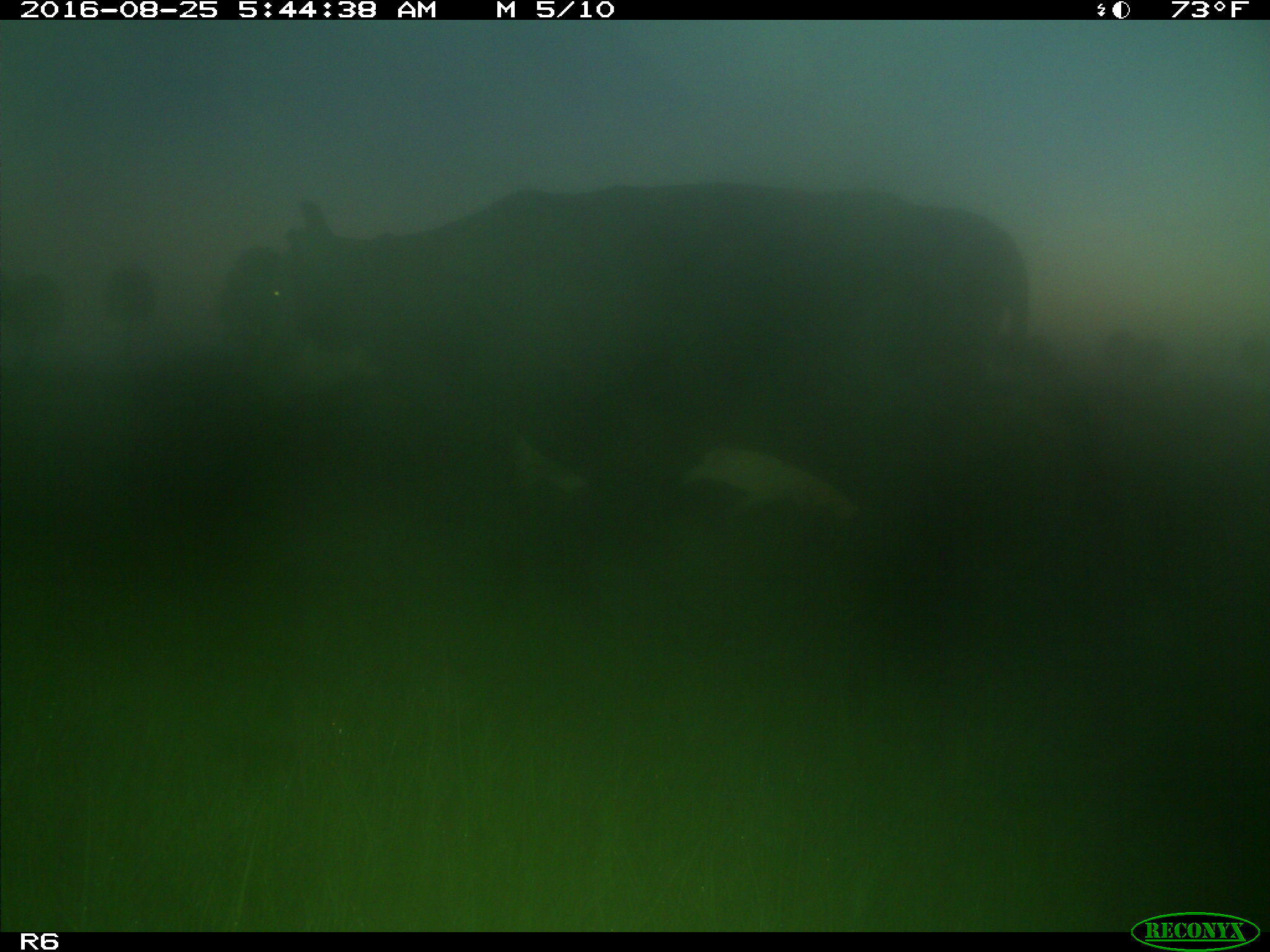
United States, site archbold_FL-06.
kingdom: Animalia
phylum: Chordata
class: Mammalia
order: Artiodactyla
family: Bovidae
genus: Bos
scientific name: Bos taurus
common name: domestic cow